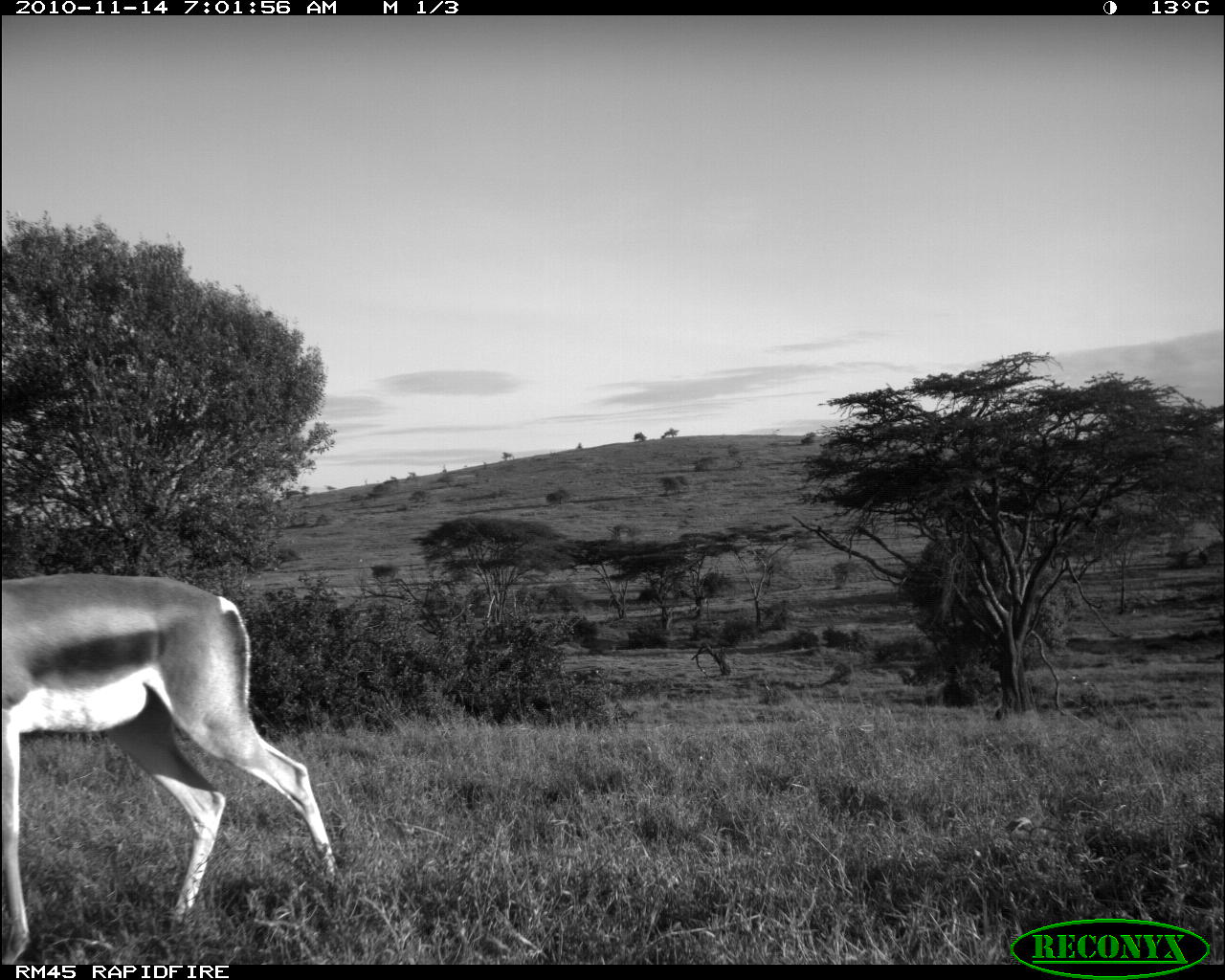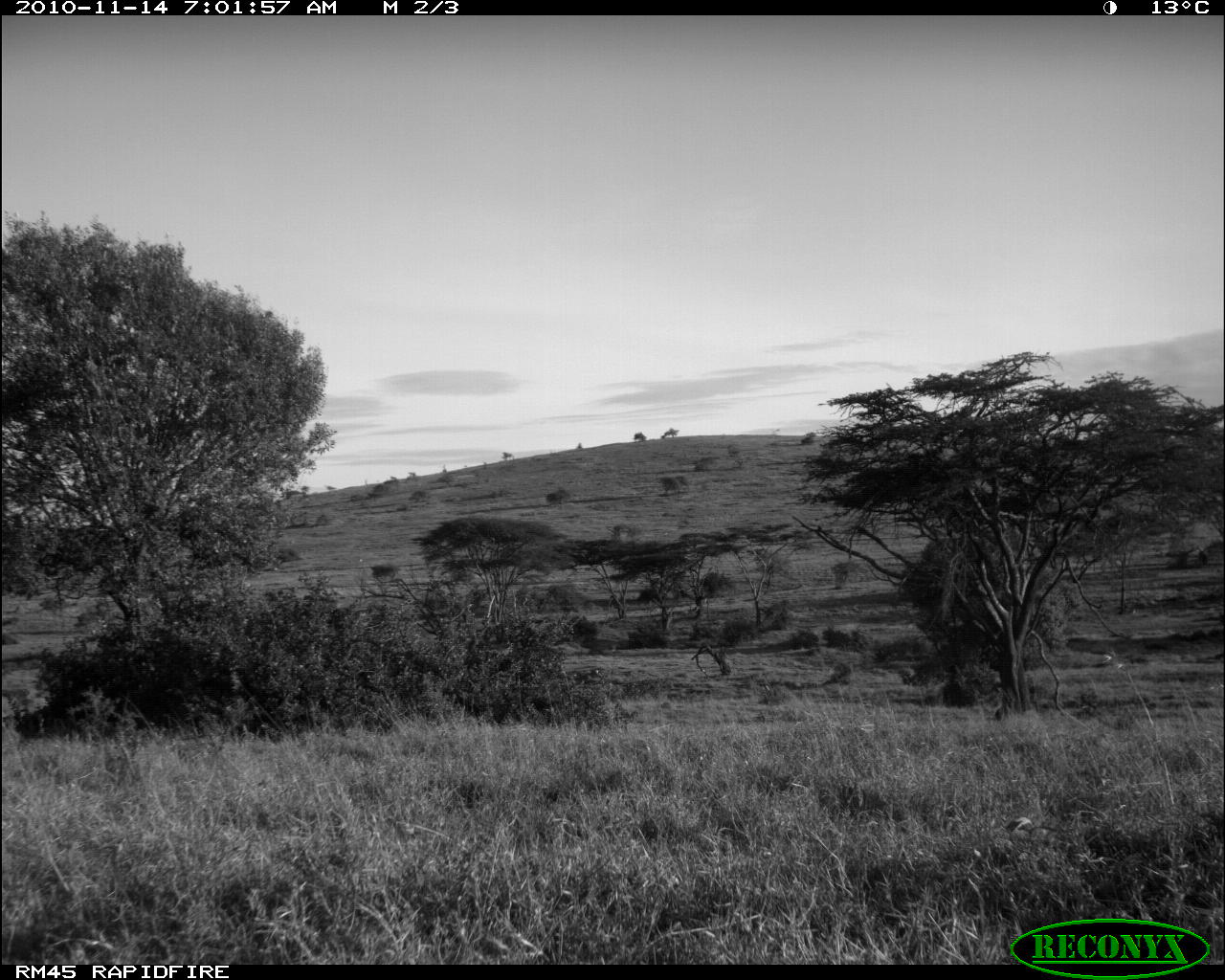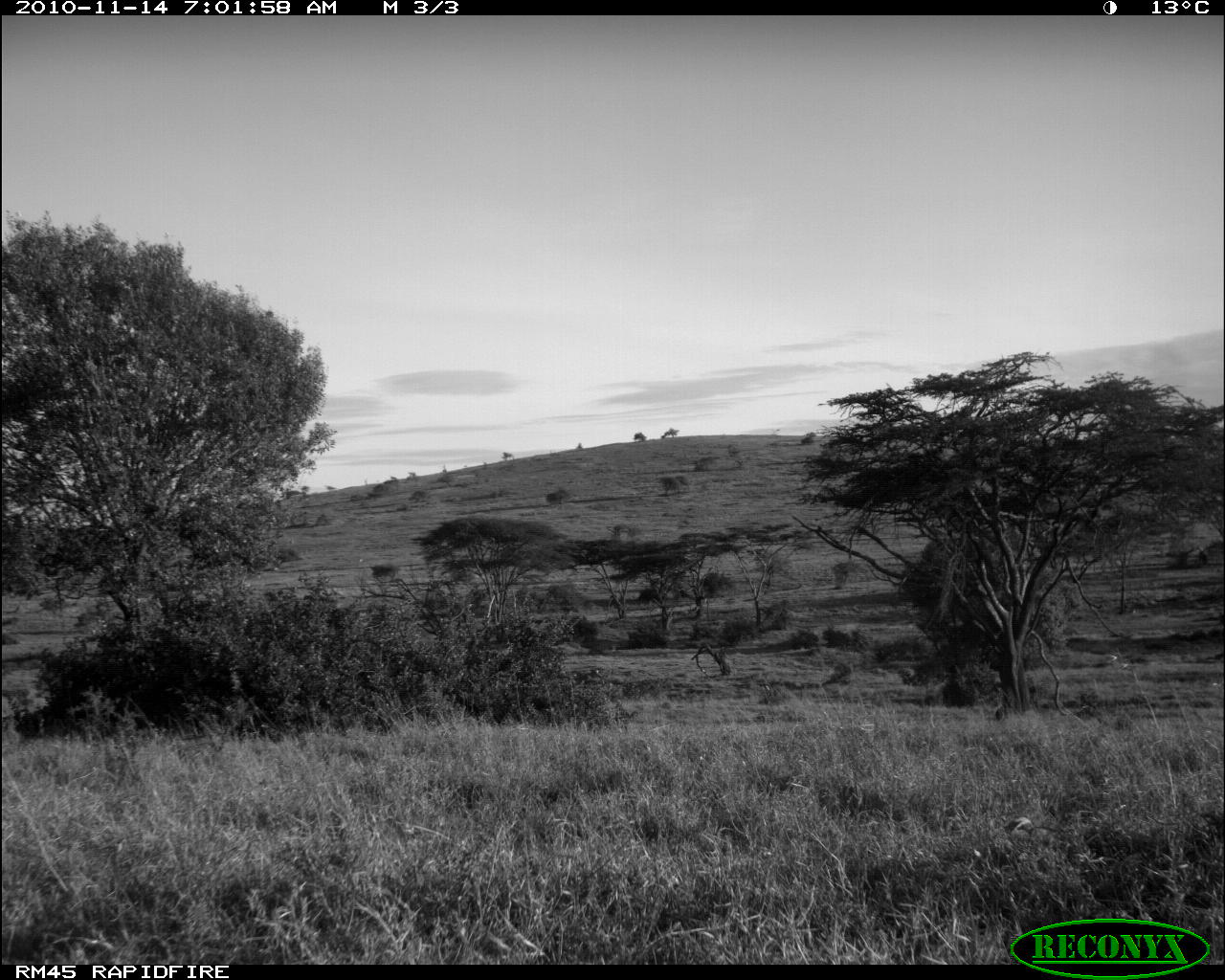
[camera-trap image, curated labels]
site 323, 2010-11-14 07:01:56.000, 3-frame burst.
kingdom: Animalia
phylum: Chordata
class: Mammalia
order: Artiodactyla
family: Bovidae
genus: Nanger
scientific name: Nanger granti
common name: grant's gazelle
Nanger granti (grant's gazelle), count 1.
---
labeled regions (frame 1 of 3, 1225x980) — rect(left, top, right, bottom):
nanger granti: rect(0, 573, 341, 965)